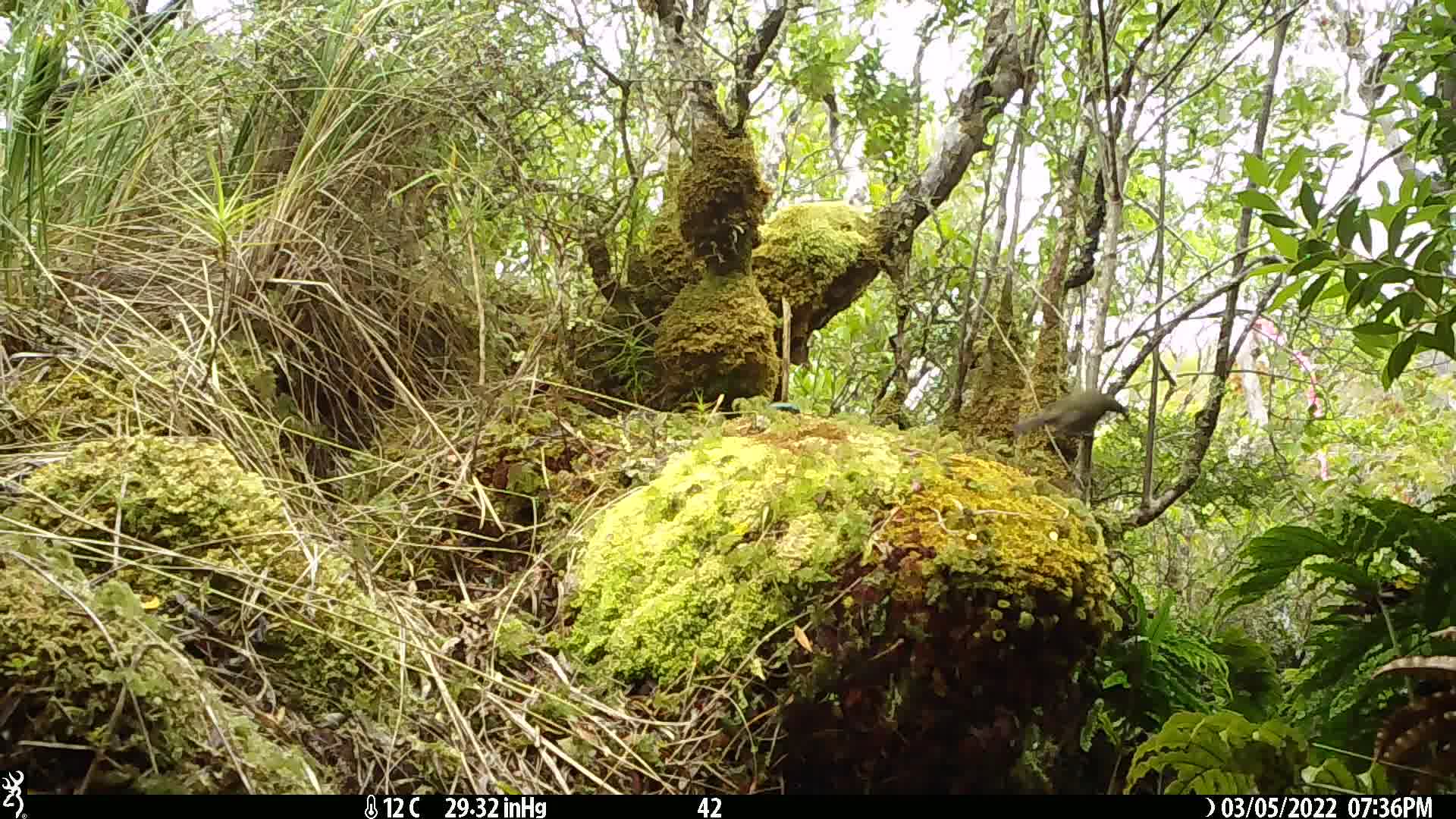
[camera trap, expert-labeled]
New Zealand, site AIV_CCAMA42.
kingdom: Animalia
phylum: Chordata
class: Aves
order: Passeriformes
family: Meliphagidae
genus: Anthornis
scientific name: Anthornis melanura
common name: new zealand bellbird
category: bellbird